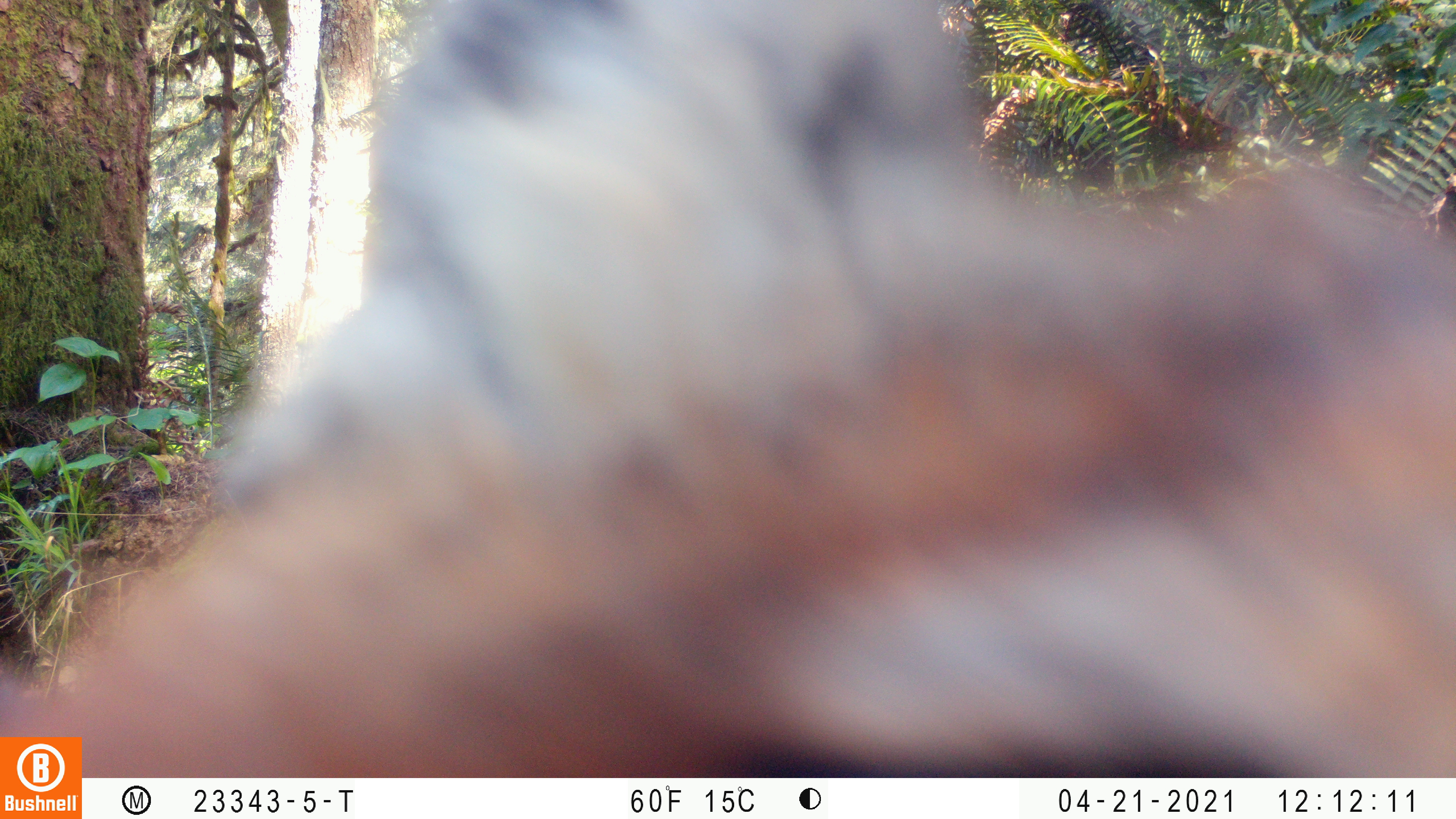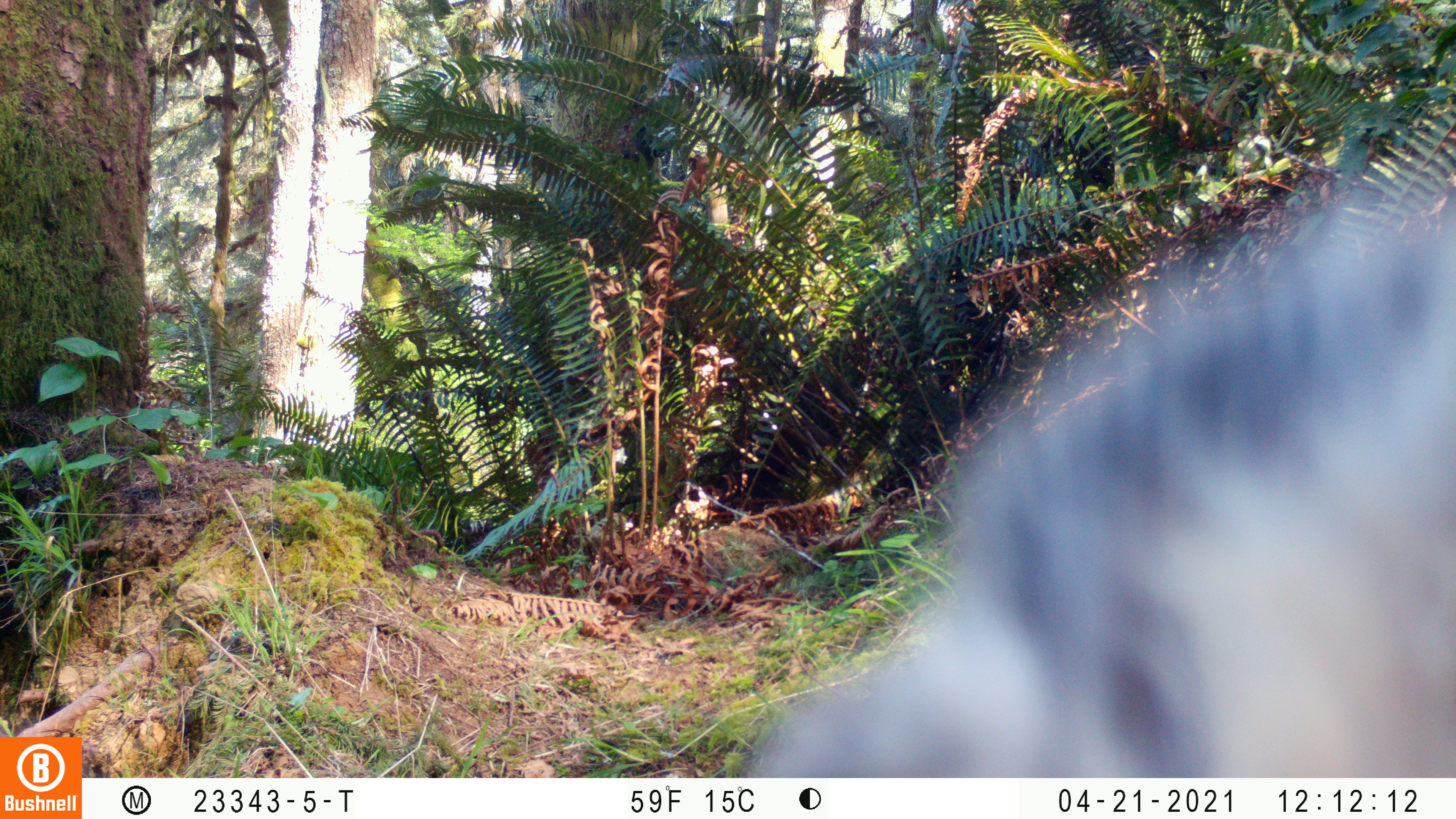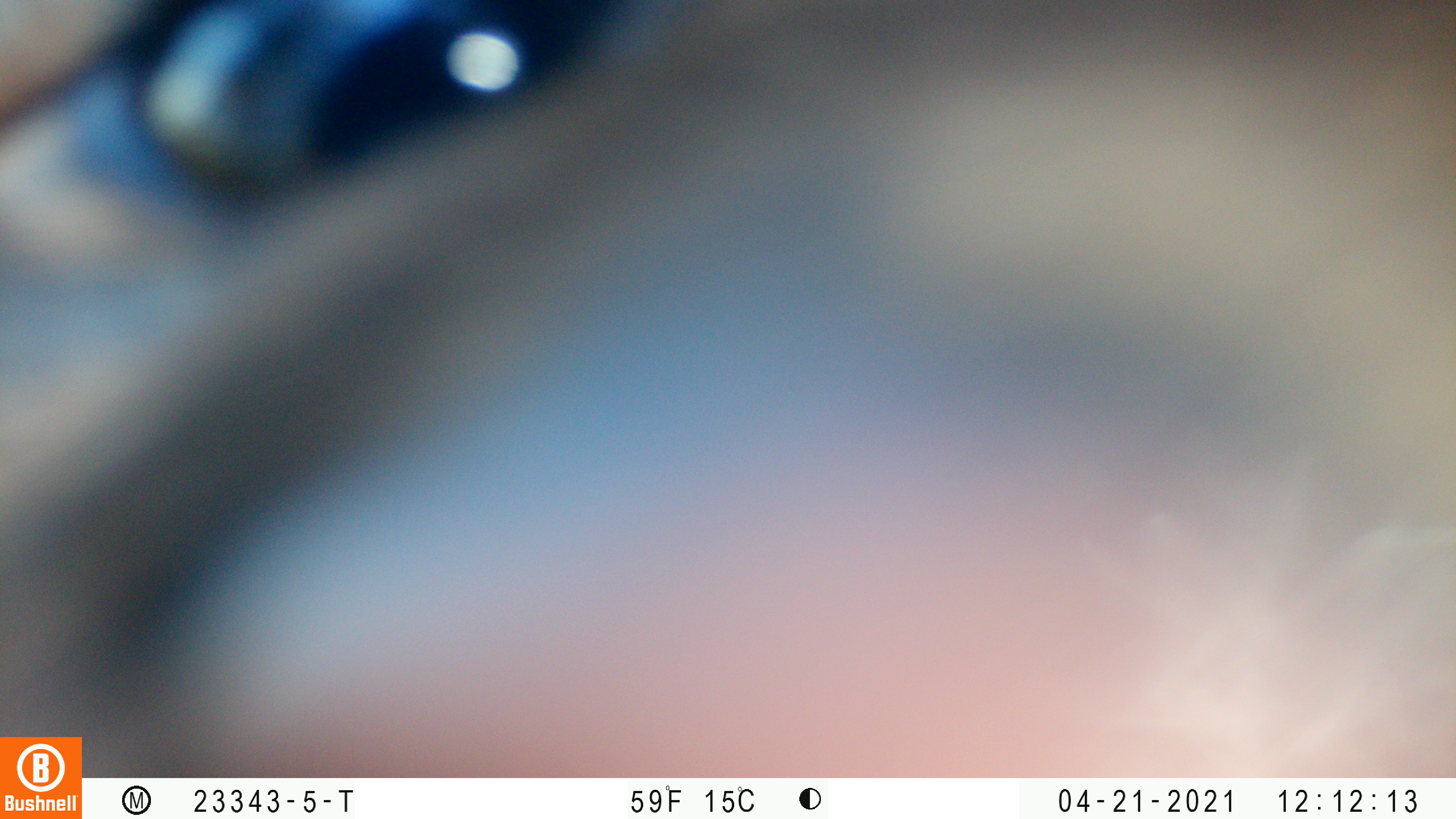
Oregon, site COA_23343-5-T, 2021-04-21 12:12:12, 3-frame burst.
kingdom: Animalia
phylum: Chordata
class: Mammalia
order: Carnivora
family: Canidae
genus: Vulpes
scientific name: Vulpes vulpes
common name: red fox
Red fox (Vulpes vulpes).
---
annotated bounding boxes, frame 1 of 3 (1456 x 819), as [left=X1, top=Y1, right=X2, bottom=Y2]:
red fox: [left=2, top=3, right=1449, bottom=729]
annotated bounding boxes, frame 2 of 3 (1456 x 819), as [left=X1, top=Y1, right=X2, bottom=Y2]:
red fox: [left=744, top=159, right=1452, bottom=769]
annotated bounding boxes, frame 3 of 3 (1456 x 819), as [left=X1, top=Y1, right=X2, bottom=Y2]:
red fox: [left=1, top=1, right=1449, bottom=727]